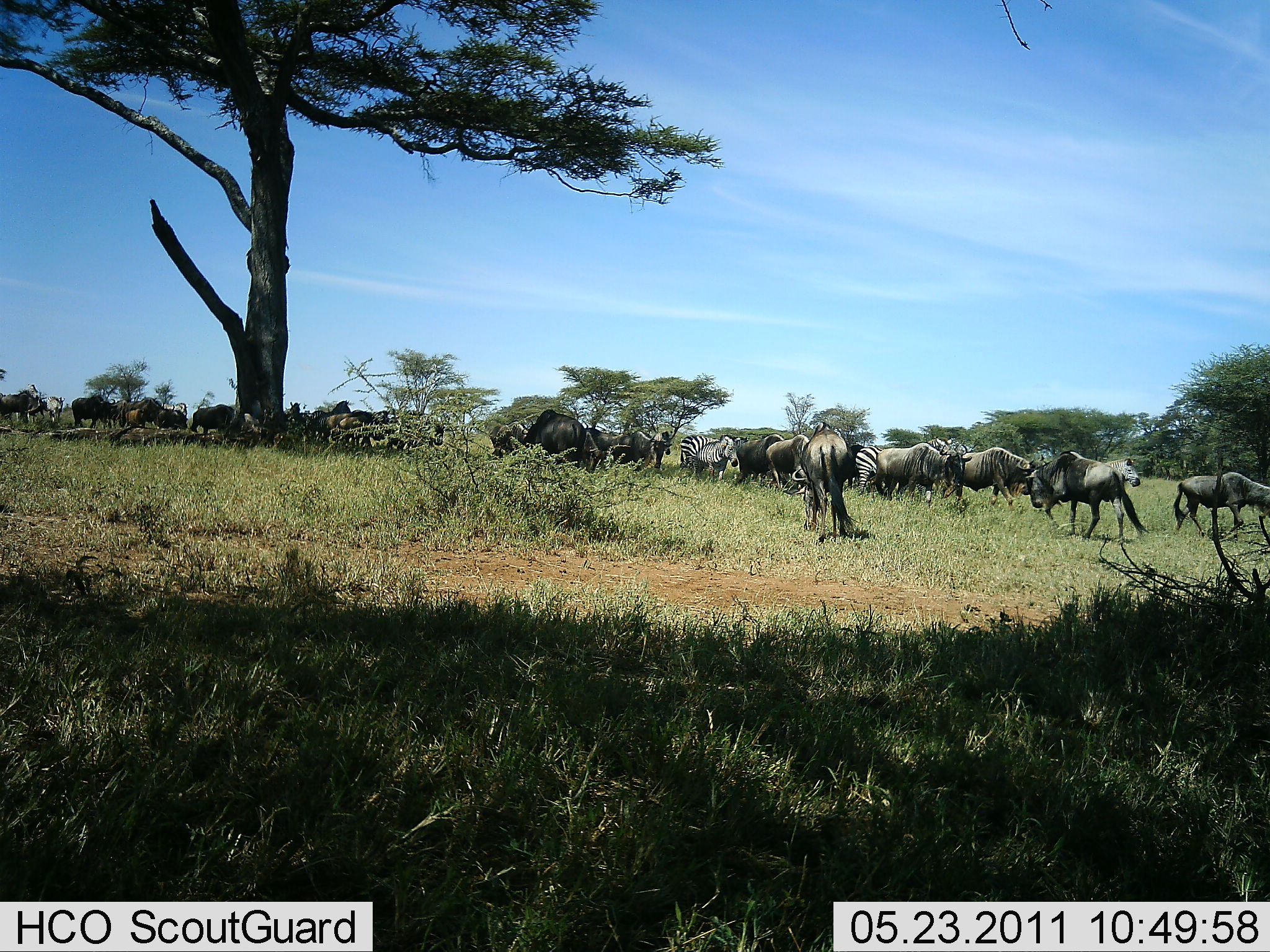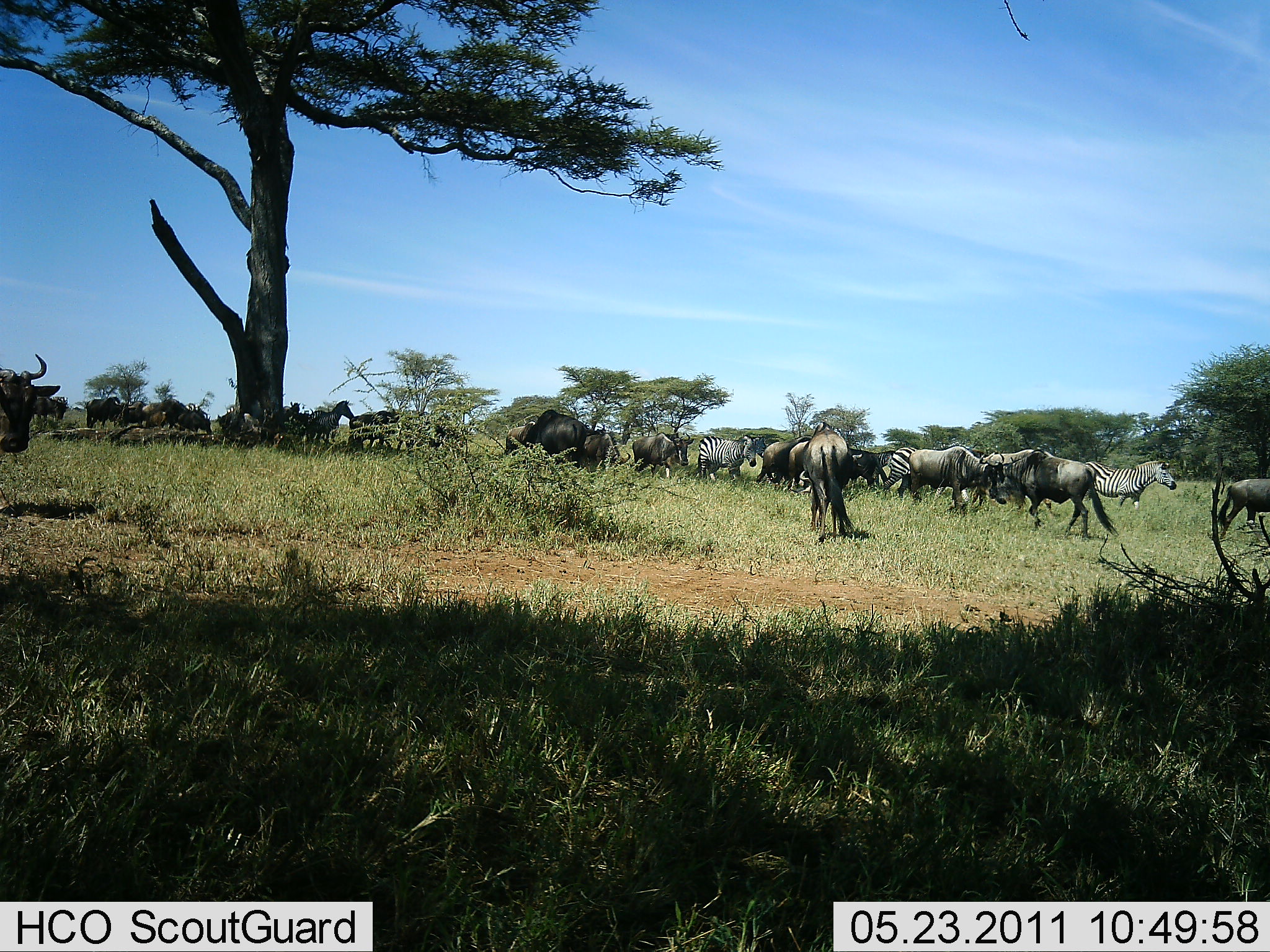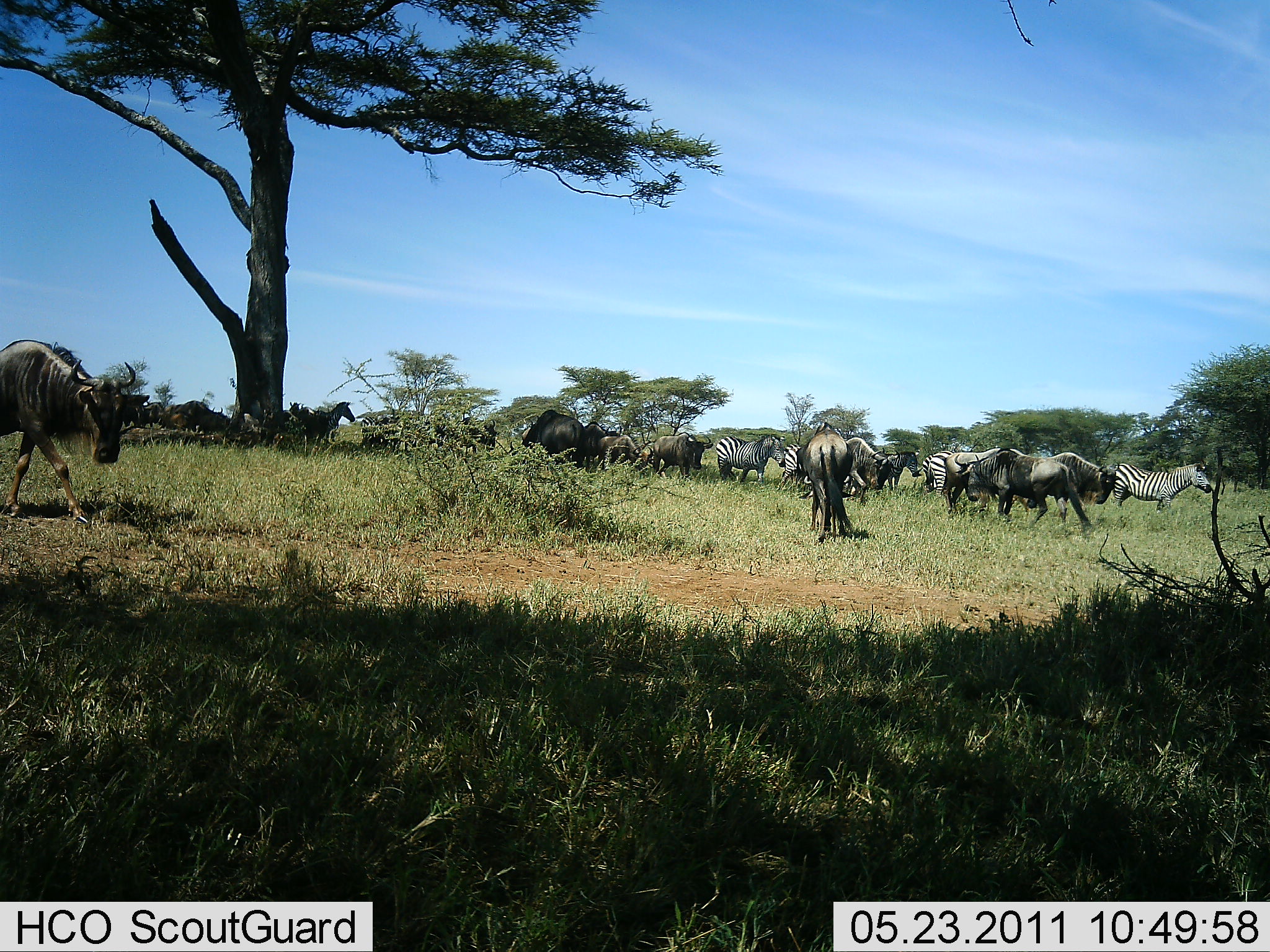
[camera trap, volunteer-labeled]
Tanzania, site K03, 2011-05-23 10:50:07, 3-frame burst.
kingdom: Animalia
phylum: Chordata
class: Mammalia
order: Artiodactyla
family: Bovidae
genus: Connochaetes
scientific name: Connochaetes taurinus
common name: blue wildebeest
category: wildebeest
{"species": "wildebeest (blue wildebeest) (Connochaetes taurinus)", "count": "11-50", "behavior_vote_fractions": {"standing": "43%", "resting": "0%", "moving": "79%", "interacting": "7%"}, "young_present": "0%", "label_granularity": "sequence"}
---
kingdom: Animalia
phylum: Chordata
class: Mammalia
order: Perissodactyla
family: Equidae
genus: Equus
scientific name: Equus quagga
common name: plains zebra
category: zebra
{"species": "zebra (plains zebra) (Equus quagga)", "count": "6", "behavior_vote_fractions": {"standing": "54%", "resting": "0%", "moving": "69%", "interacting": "0%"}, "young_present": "0%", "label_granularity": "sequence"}